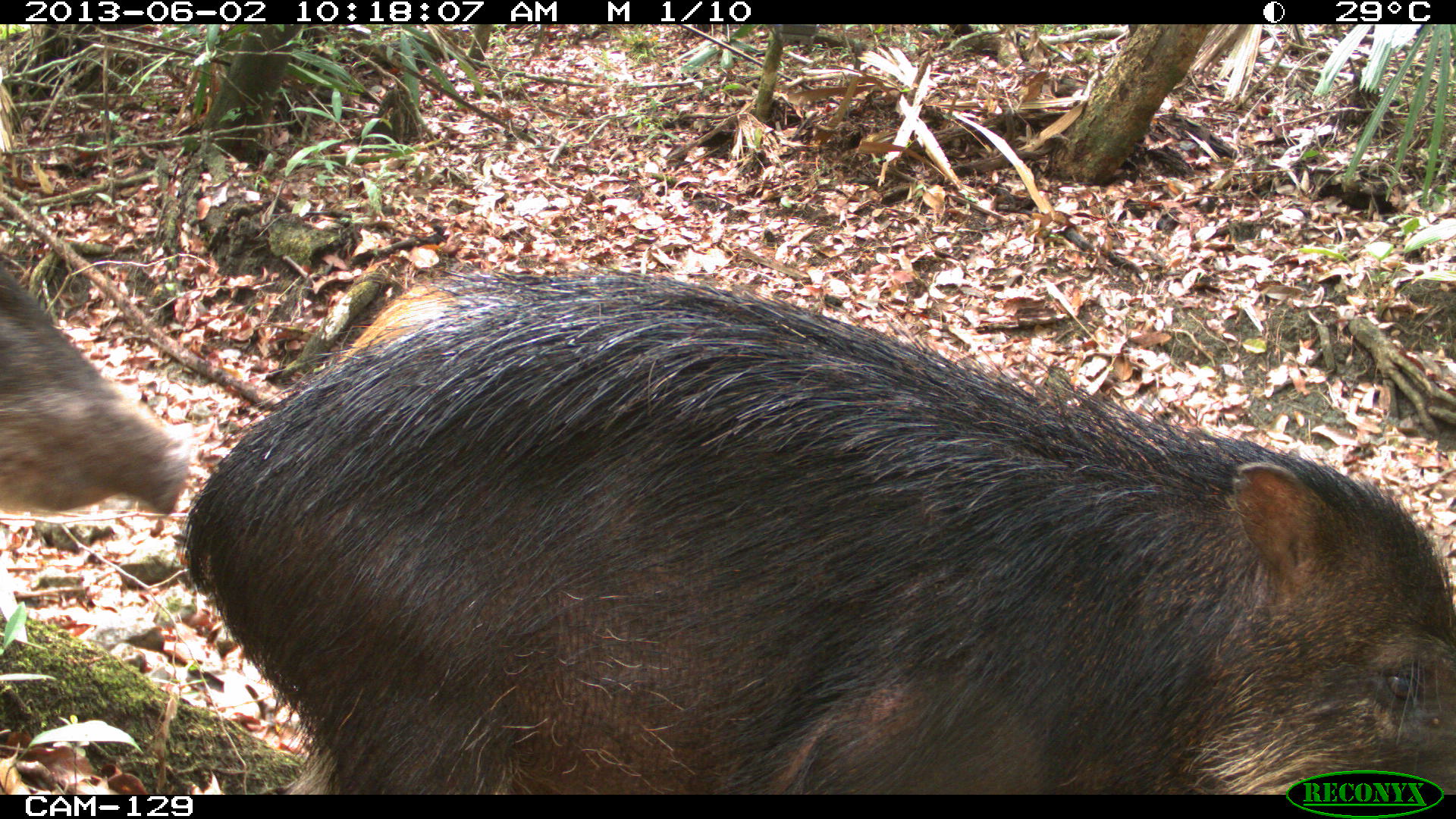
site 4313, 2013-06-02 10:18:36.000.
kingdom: Animalia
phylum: Chordata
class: Mammalia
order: Artiodactyla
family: Tayassuidae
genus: Tayassu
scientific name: Tayassu pecari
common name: white-lipped peccary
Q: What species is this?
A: Tayassu pecari (white-lipped peccary).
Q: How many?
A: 3.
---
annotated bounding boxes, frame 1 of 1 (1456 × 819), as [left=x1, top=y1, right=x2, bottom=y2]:
tayassu pecari: [left=179, top=262, right=1456, bottom=791]; [left=0, top=260, right=183, bottom=520]